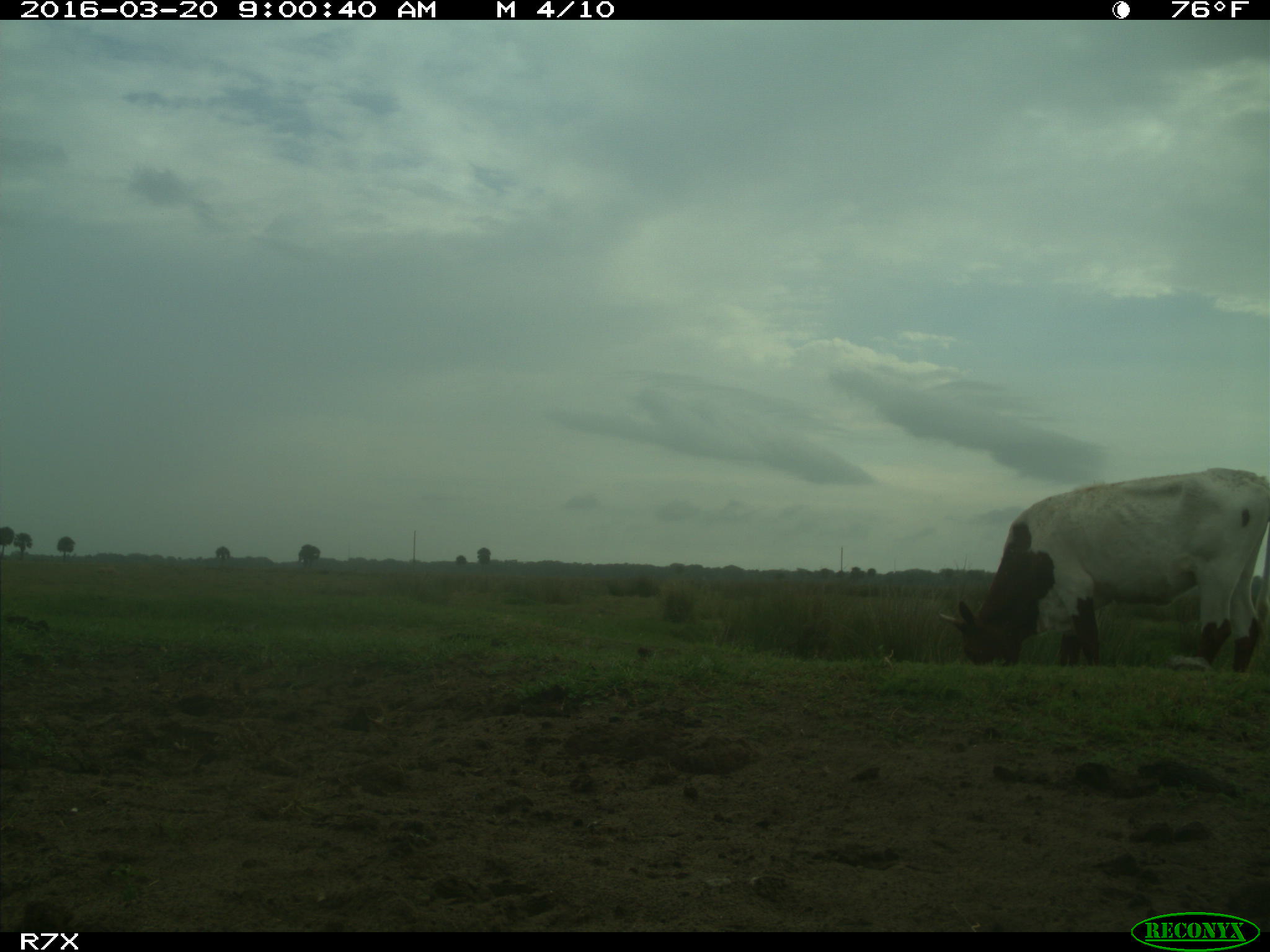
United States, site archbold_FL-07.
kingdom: Animalia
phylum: Chordata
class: Mammalia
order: Artiodactyla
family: Bovidae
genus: Bos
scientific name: Bos taurus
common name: domestic cow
Bos taurus (domestic cow).